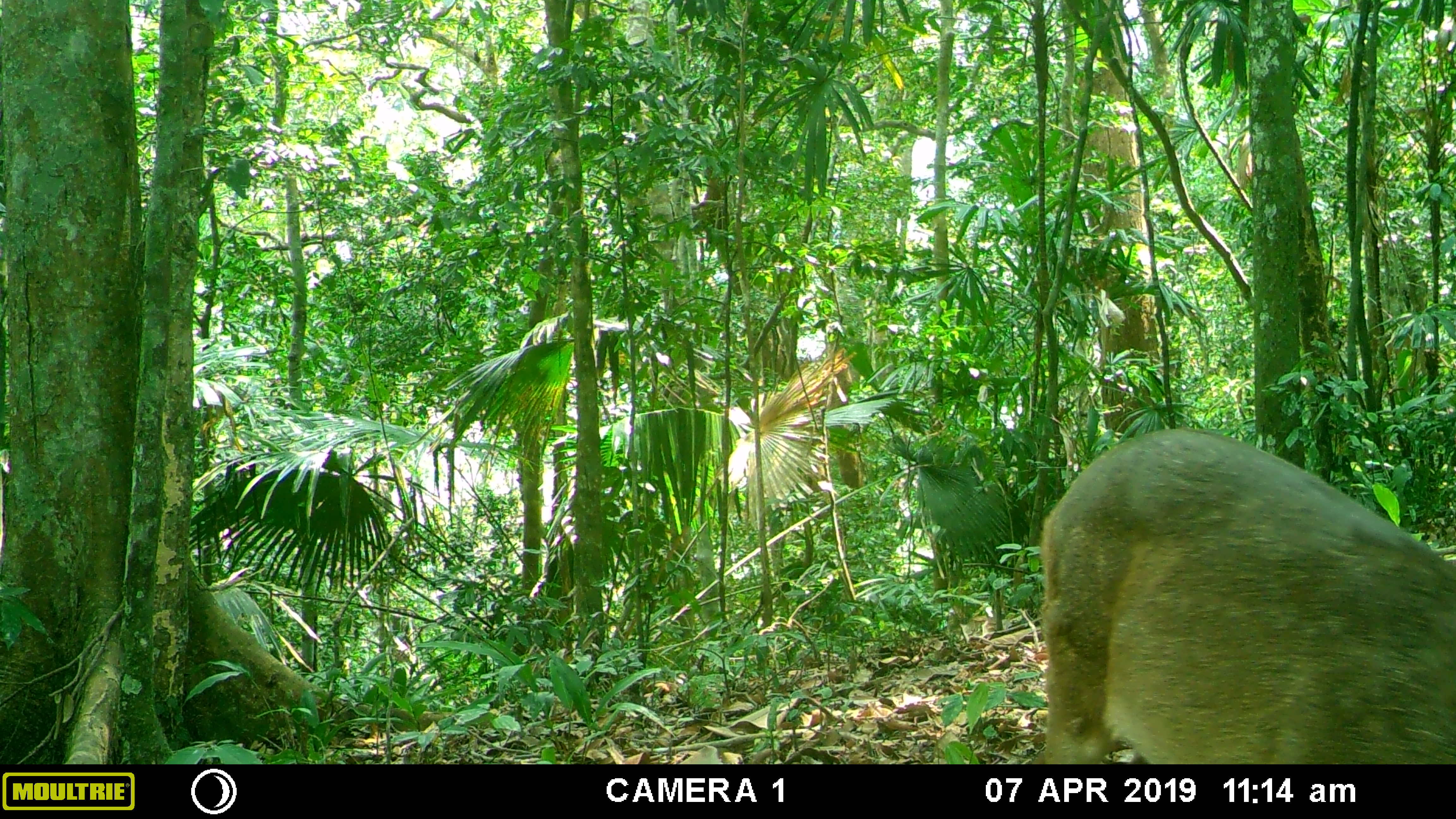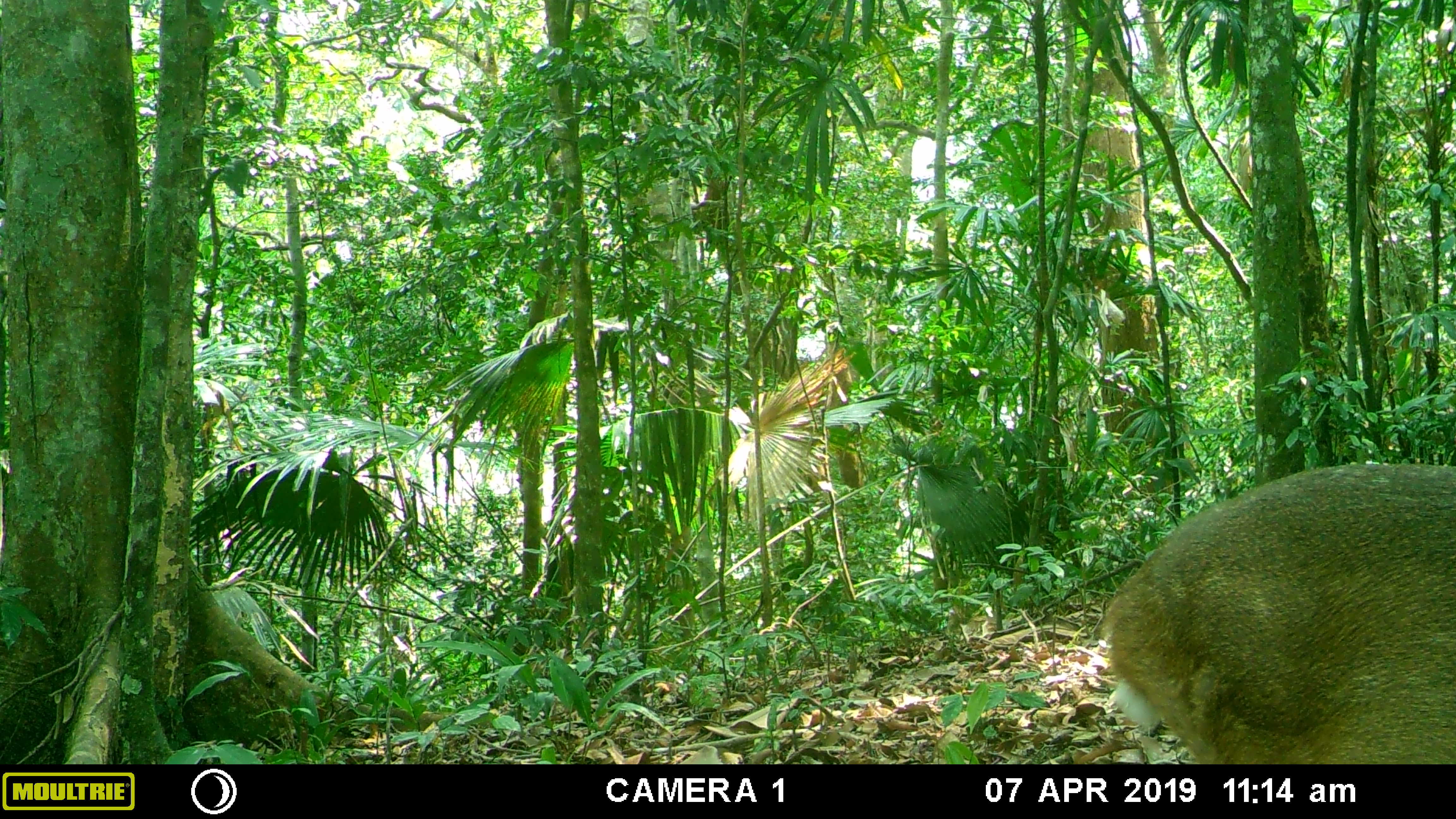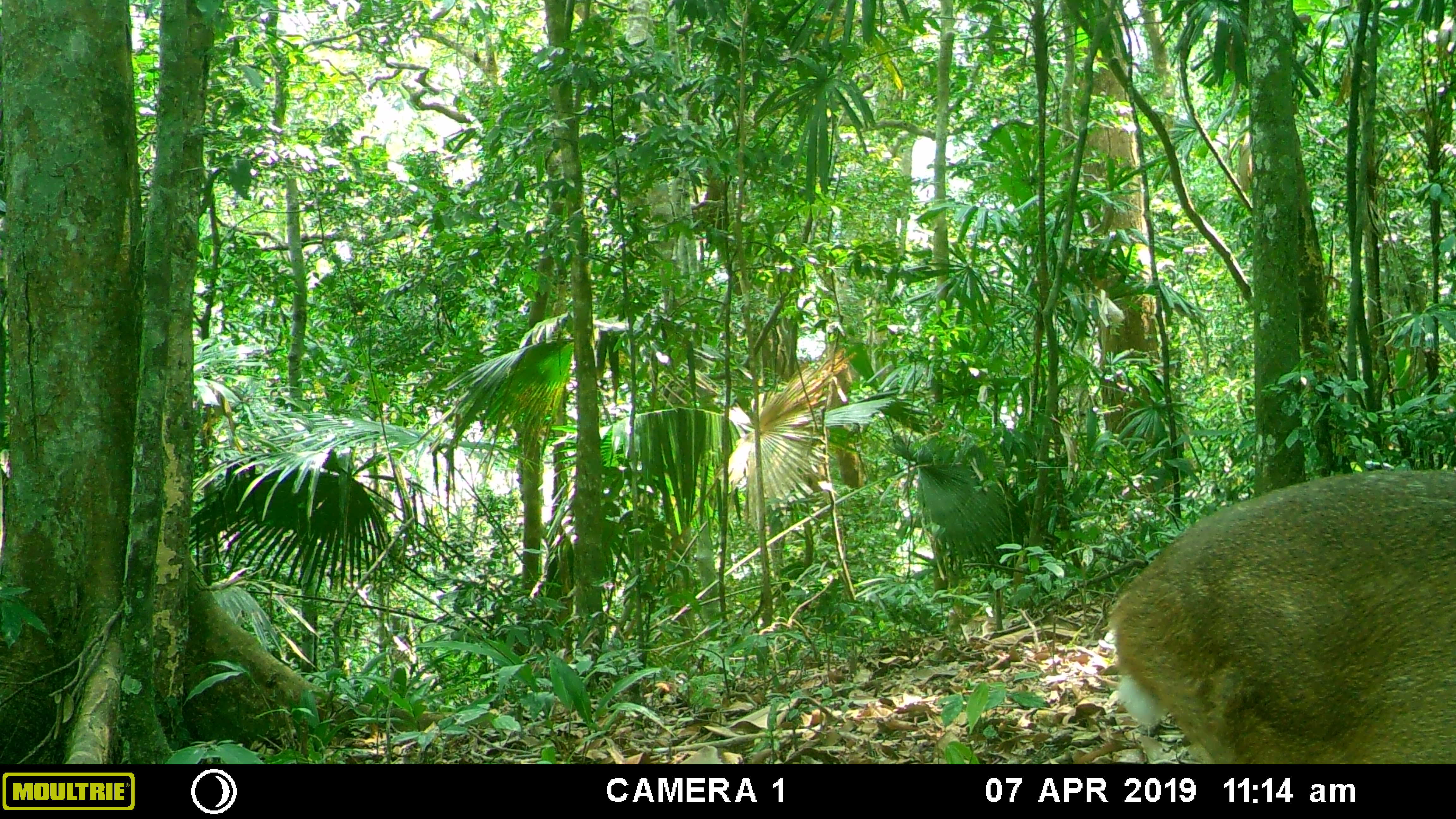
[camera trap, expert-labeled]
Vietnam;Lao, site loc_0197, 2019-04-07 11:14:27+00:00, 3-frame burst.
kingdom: Animalia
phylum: Chordata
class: Mammalia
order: Artiodactyla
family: Cervidae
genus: Muntiacus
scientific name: Muntiacus vuquangensis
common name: large-antlered muntjac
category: large antlered muntjac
Large antlered muntjac (large-antlered muntjac) (Muntiacus vuquangensis). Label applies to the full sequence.